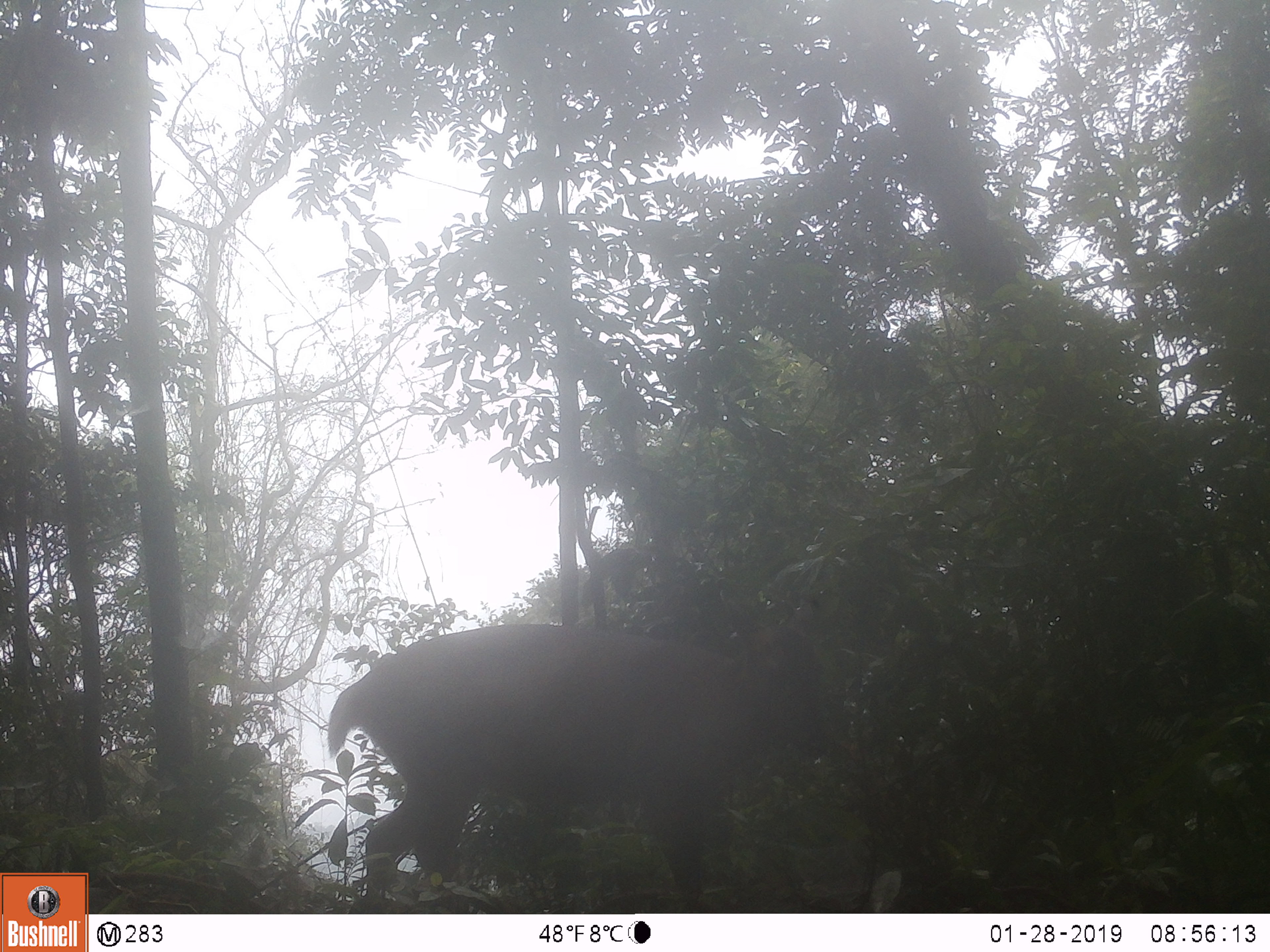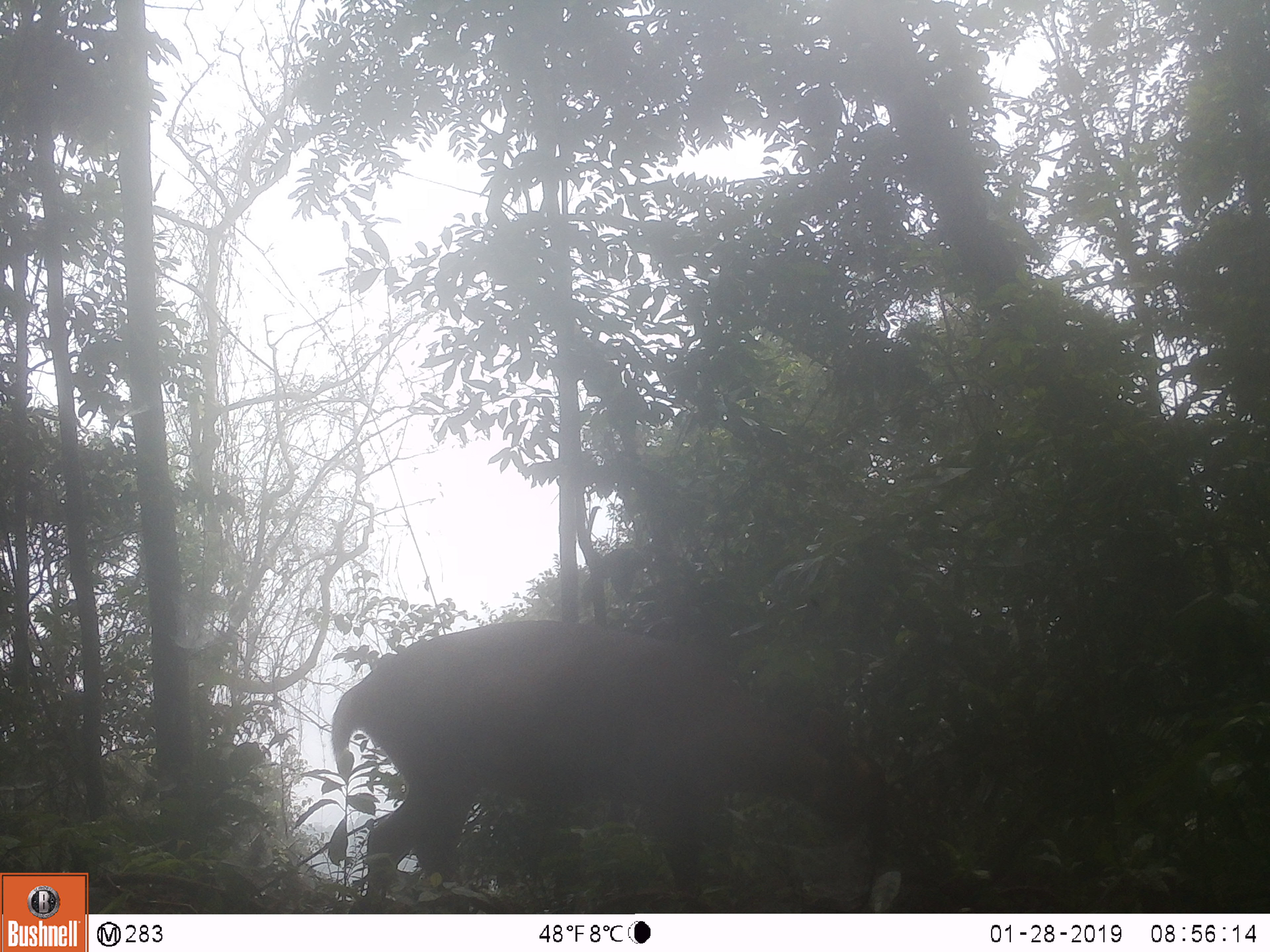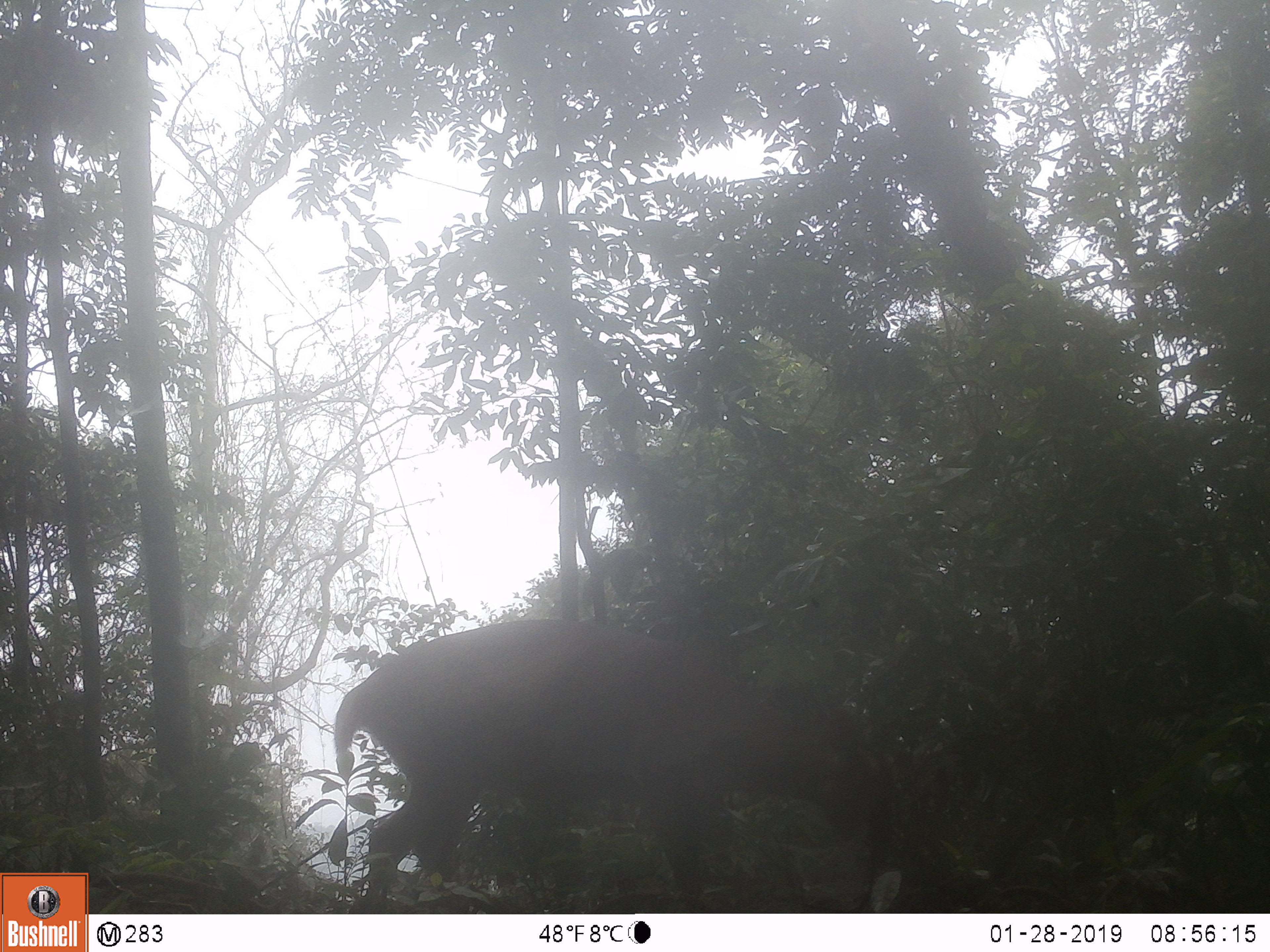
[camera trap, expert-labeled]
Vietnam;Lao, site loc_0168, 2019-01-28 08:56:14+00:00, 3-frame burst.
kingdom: Animalia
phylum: Chordata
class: Mammalia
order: Artiodactyla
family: Cervidae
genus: Muntiacus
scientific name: Muntiacus vuquangensis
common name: large-antlered muntjac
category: large antlered muntjac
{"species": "large antlered muntjac (large-antlered muntjac) (Muntiacus vuquangensis)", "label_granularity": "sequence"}